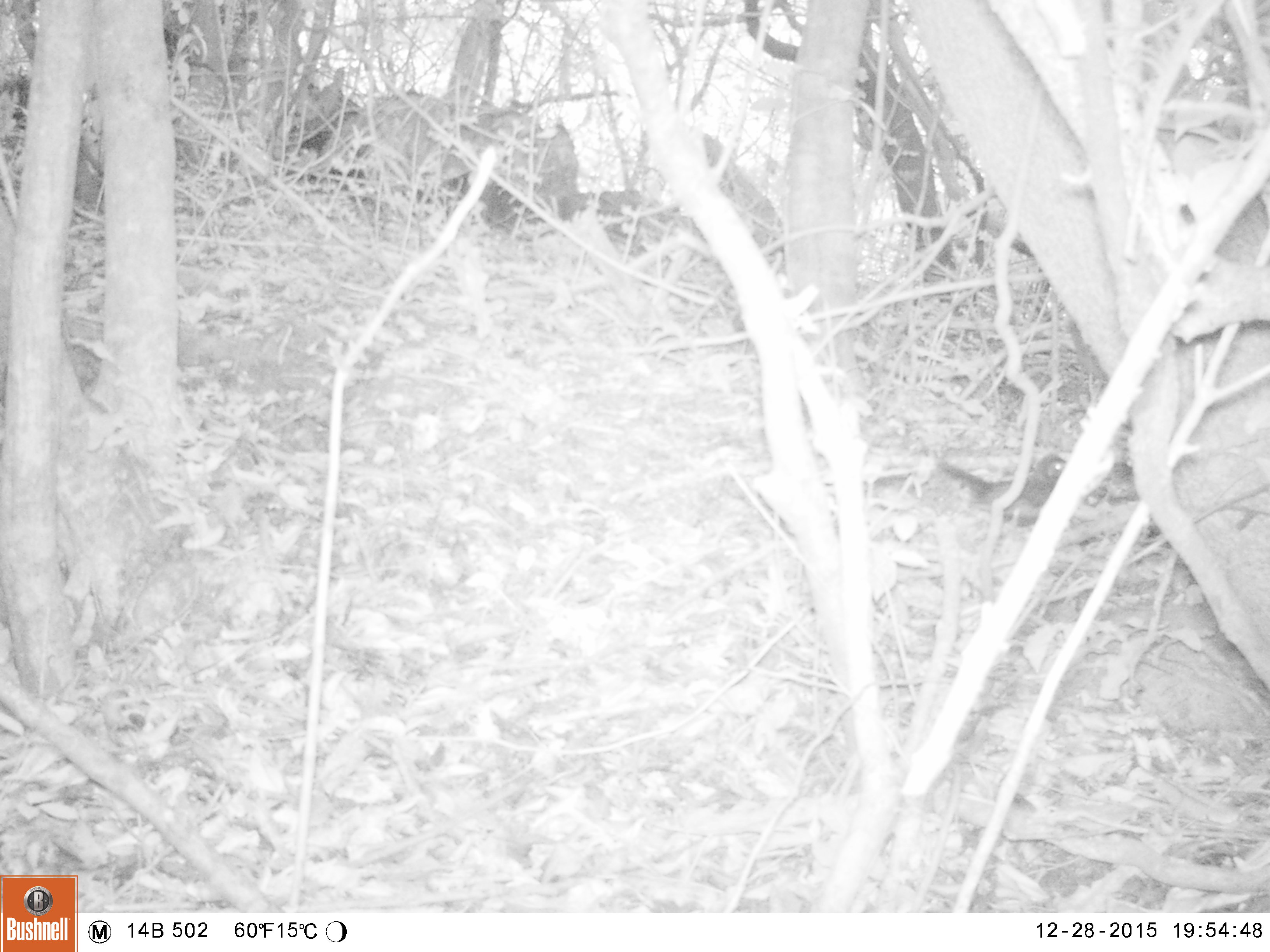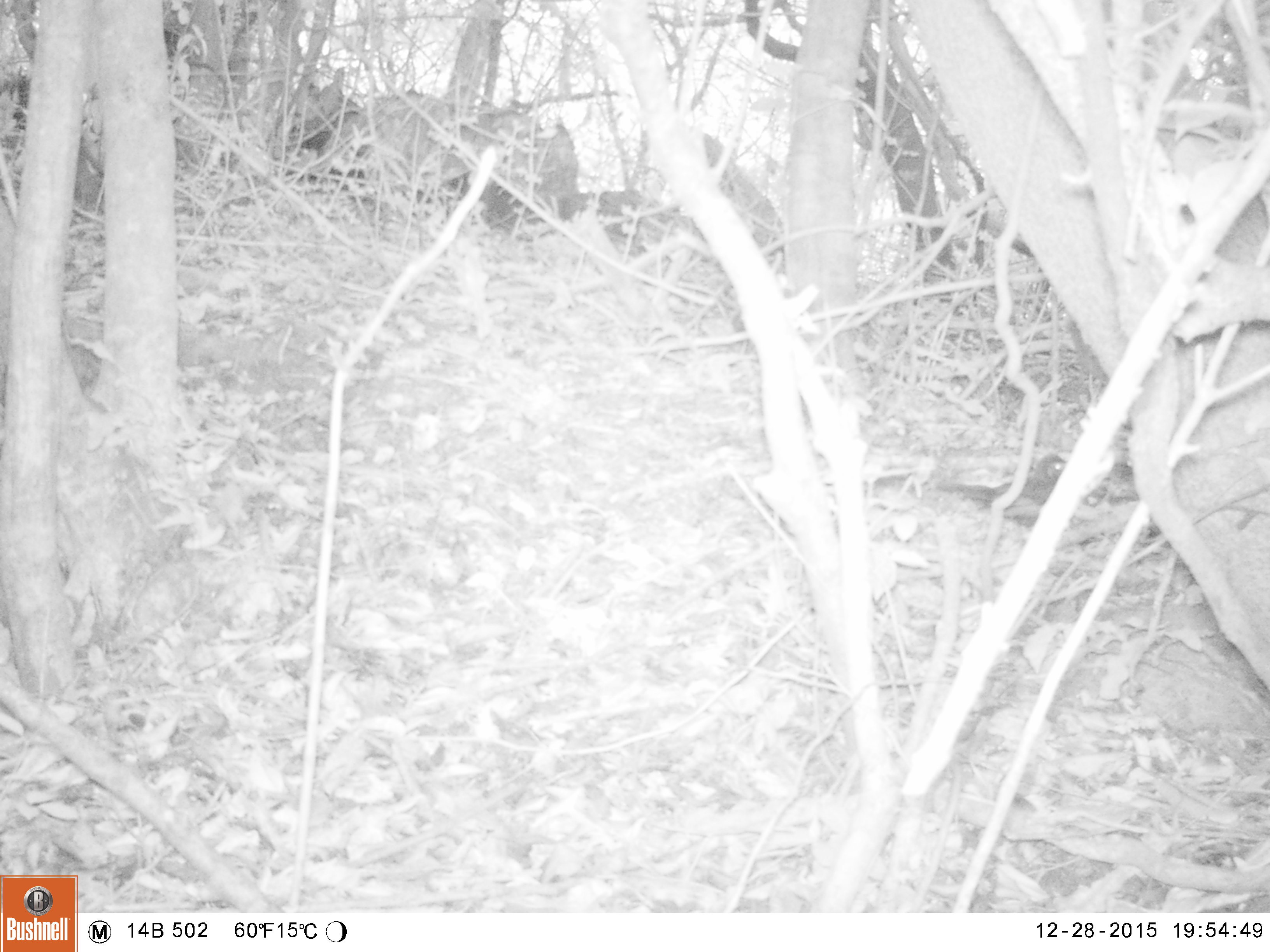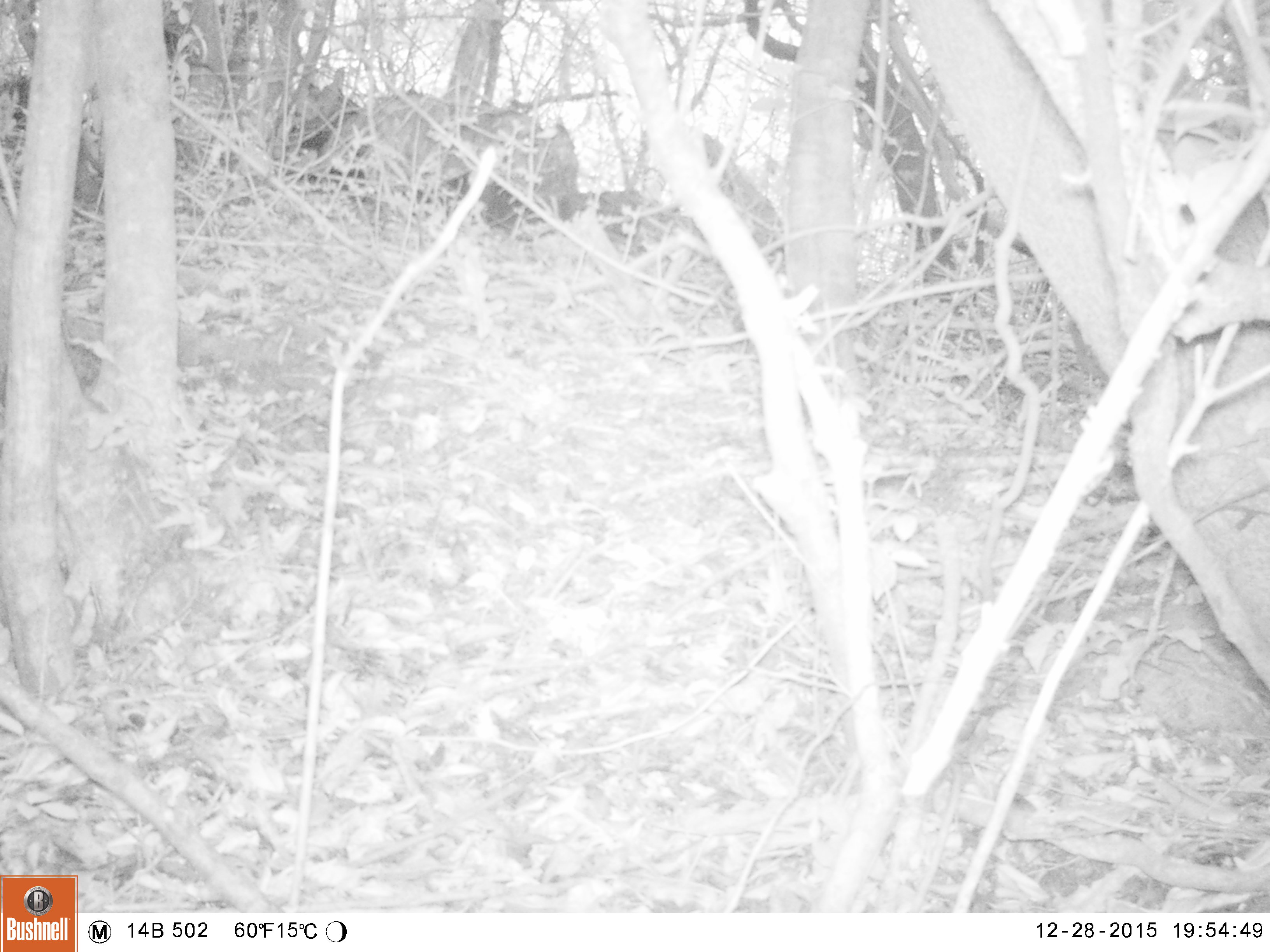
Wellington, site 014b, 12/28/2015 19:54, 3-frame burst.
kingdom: Animalia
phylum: Chordata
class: Aves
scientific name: Aves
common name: bird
Bird (Aves).